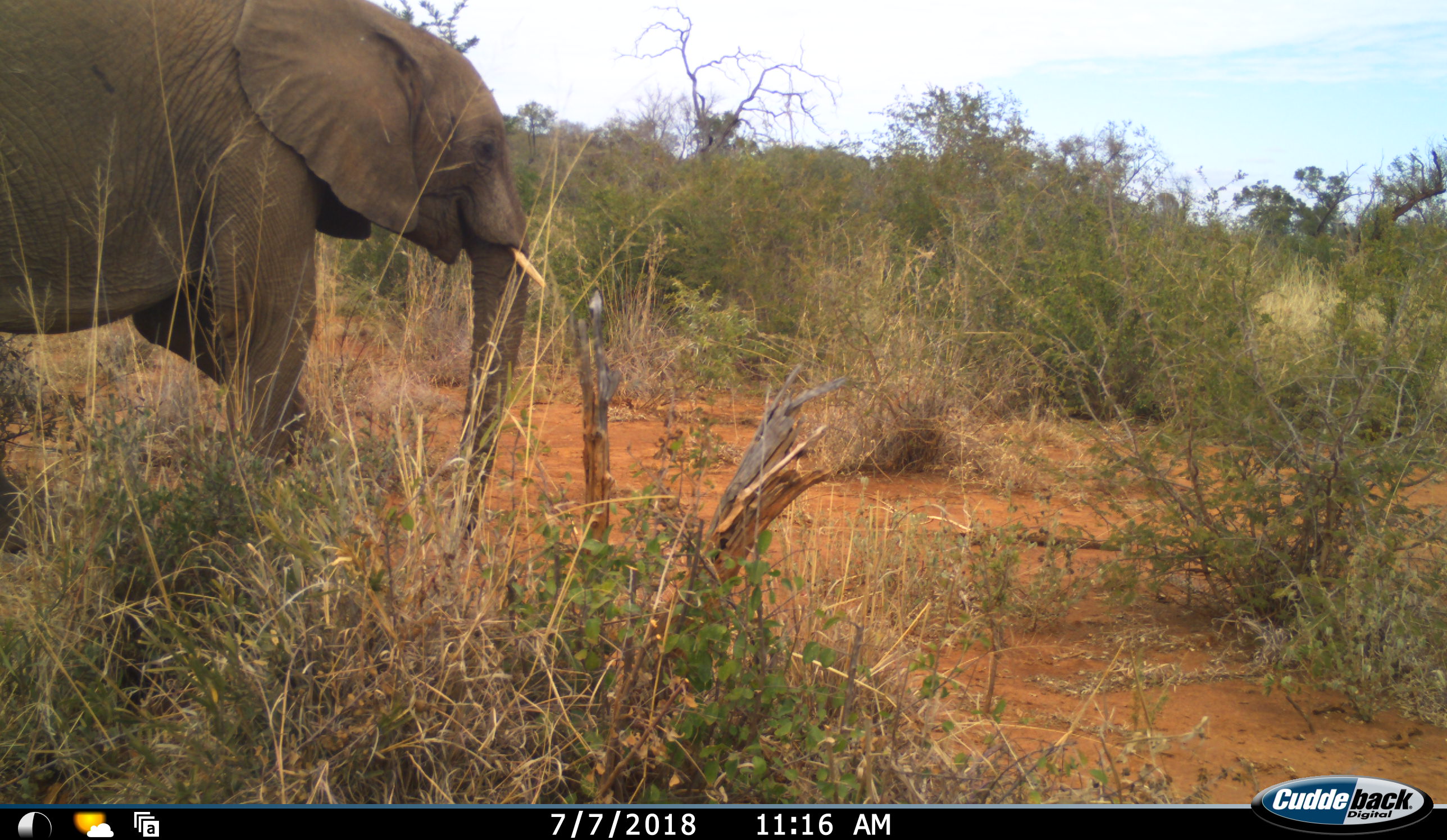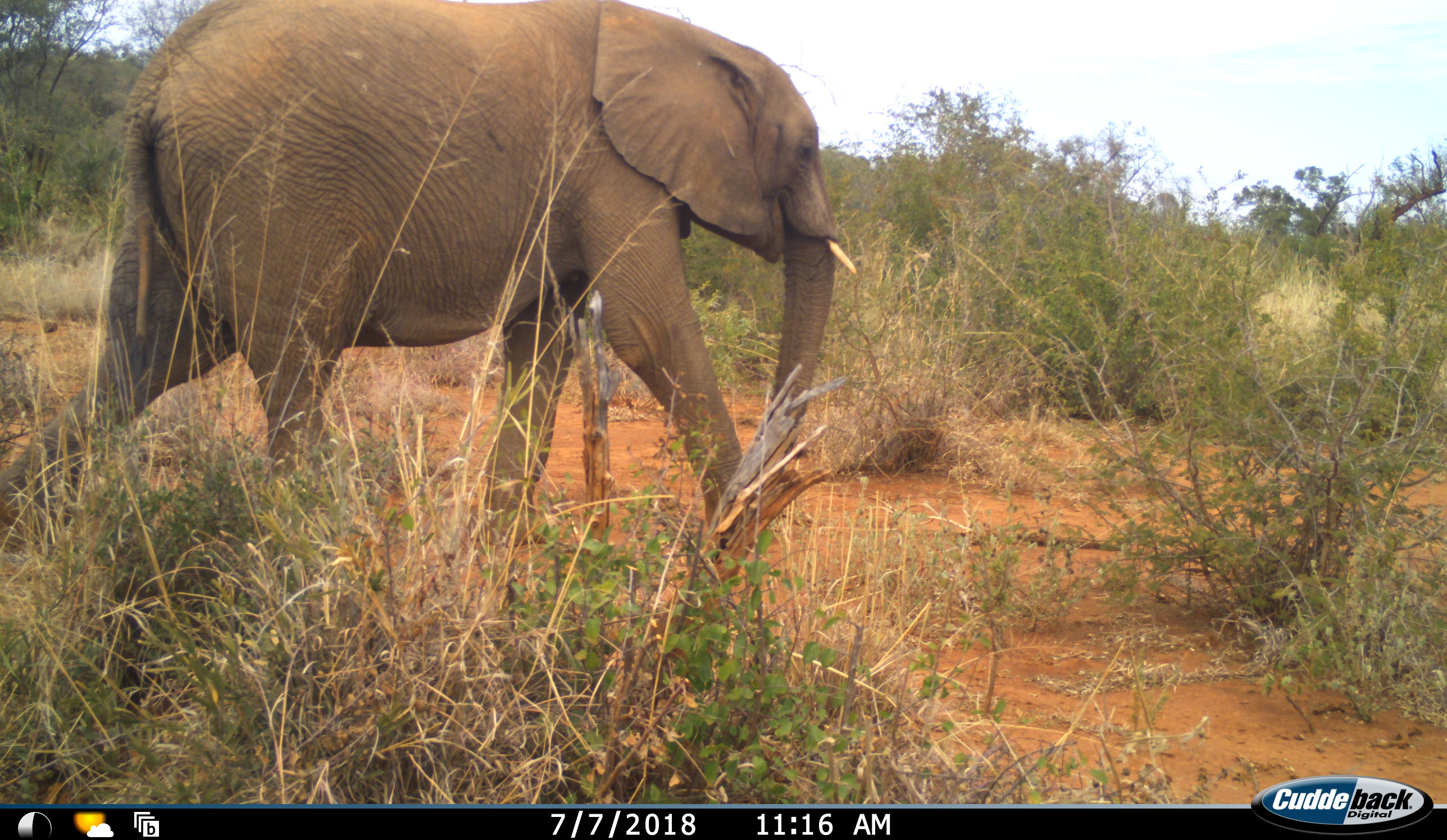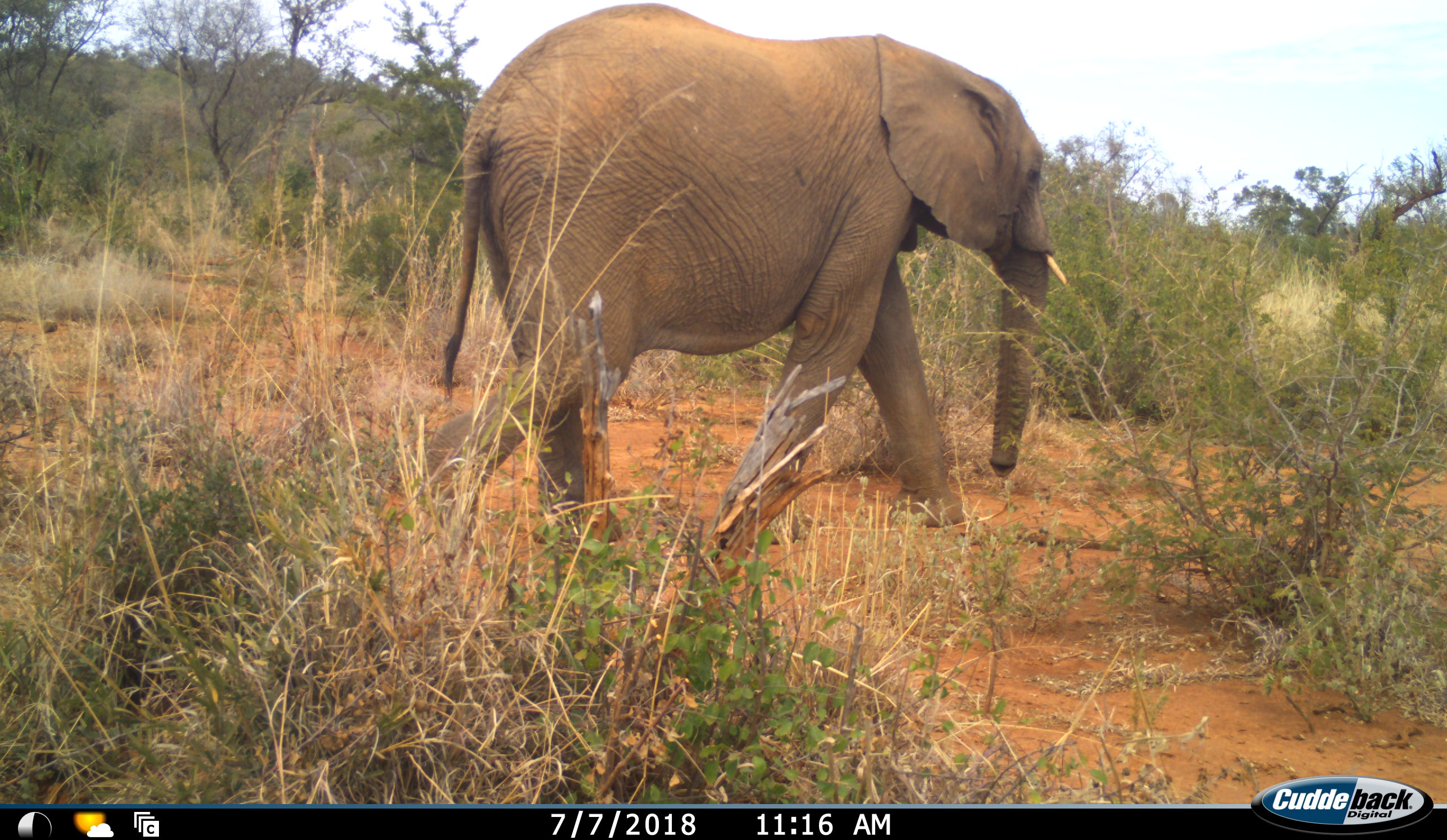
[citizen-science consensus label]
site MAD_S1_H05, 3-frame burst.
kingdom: Animalia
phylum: Chordata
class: Mammalia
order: Proboscidea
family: Elephantidae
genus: Loxodonta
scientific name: Loxodonta africana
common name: african bush elephant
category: elephant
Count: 1.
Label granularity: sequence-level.